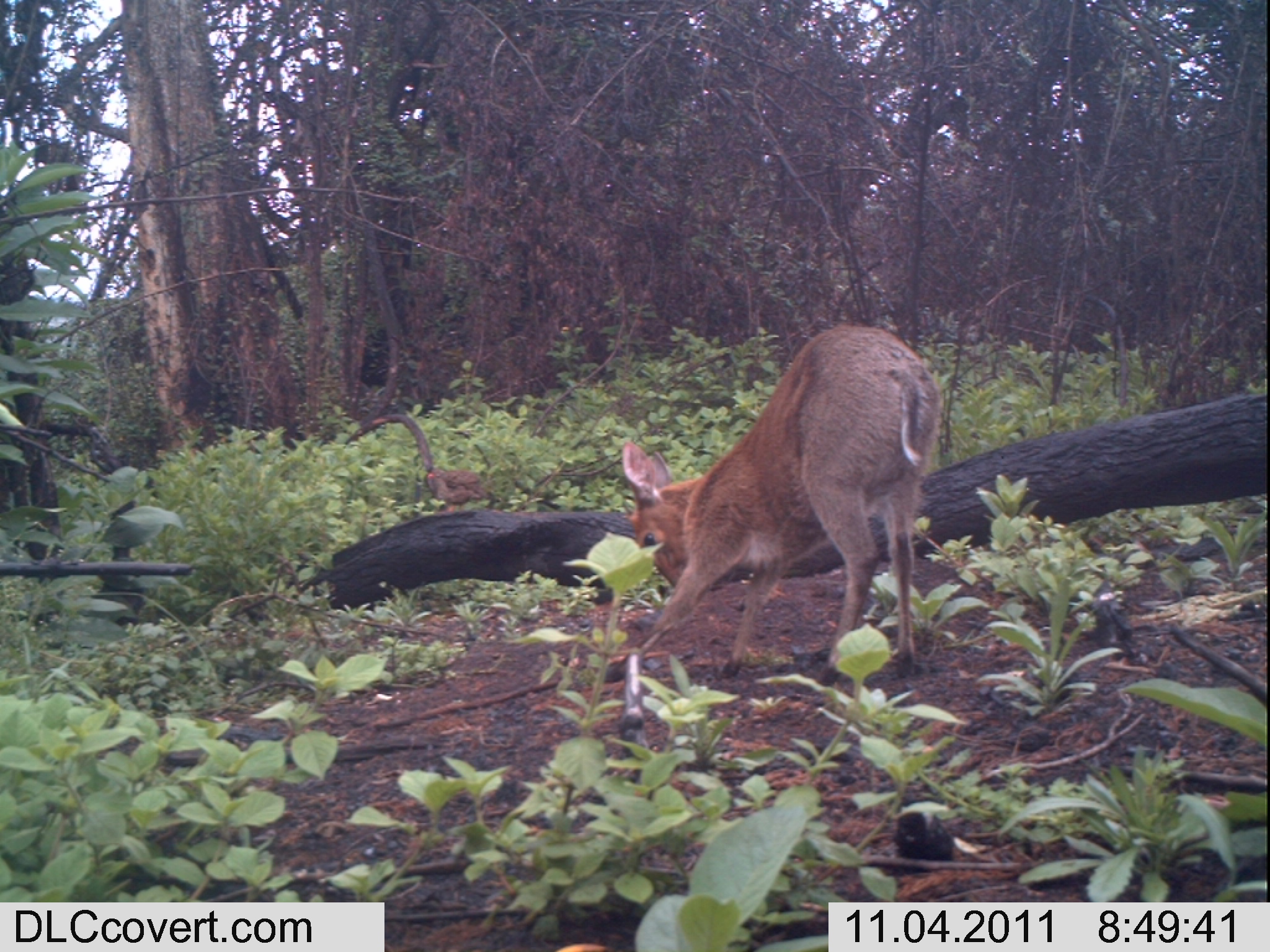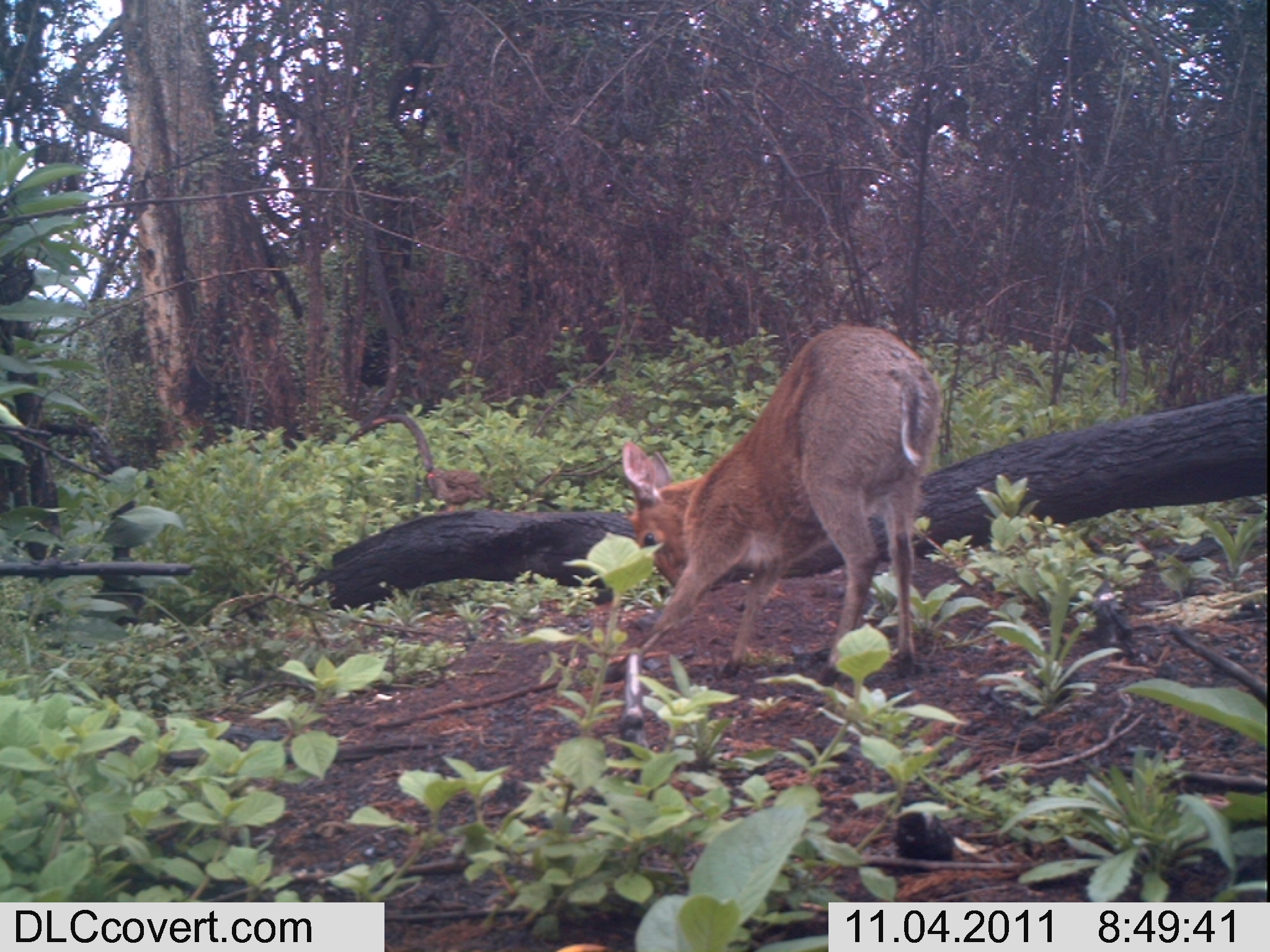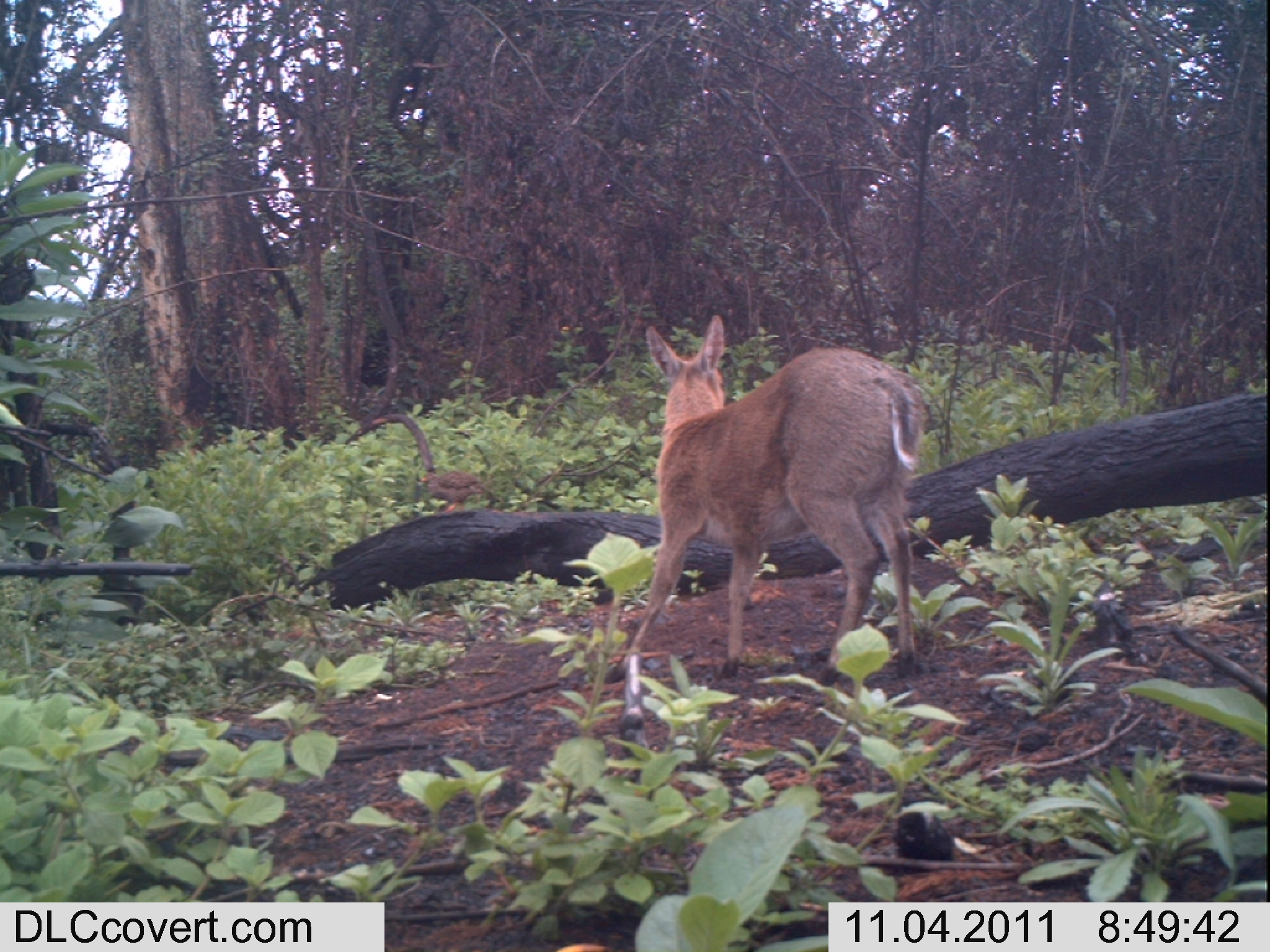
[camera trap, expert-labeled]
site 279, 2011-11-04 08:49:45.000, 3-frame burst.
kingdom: Animalia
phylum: Chordata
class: Mammalia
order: Artiodactyla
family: Bovidae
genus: Sylvicapra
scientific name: Sylvicapra grimmia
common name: bush duiker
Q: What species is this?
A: Sylvicapra grimmia (bush duiker).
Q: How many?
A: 1.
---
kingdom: Animalia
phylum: Chordata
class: Aves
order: Galliformes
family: Phasianidae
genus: Francolinus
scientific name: Francolinus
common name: francolins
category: francolinus sp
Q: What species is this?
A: Francolinus sp (francolins) (Francolinus).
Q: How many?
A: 1.